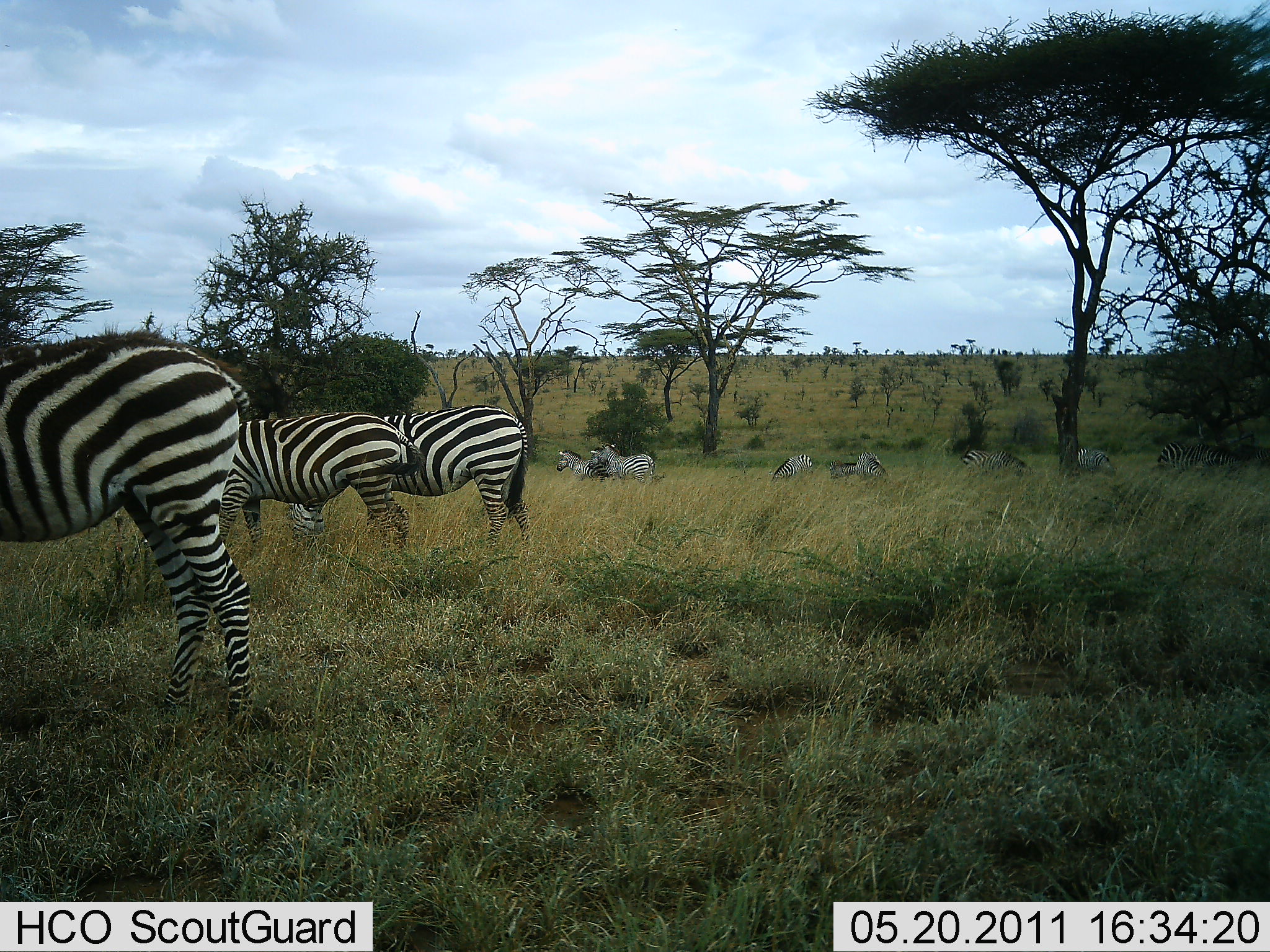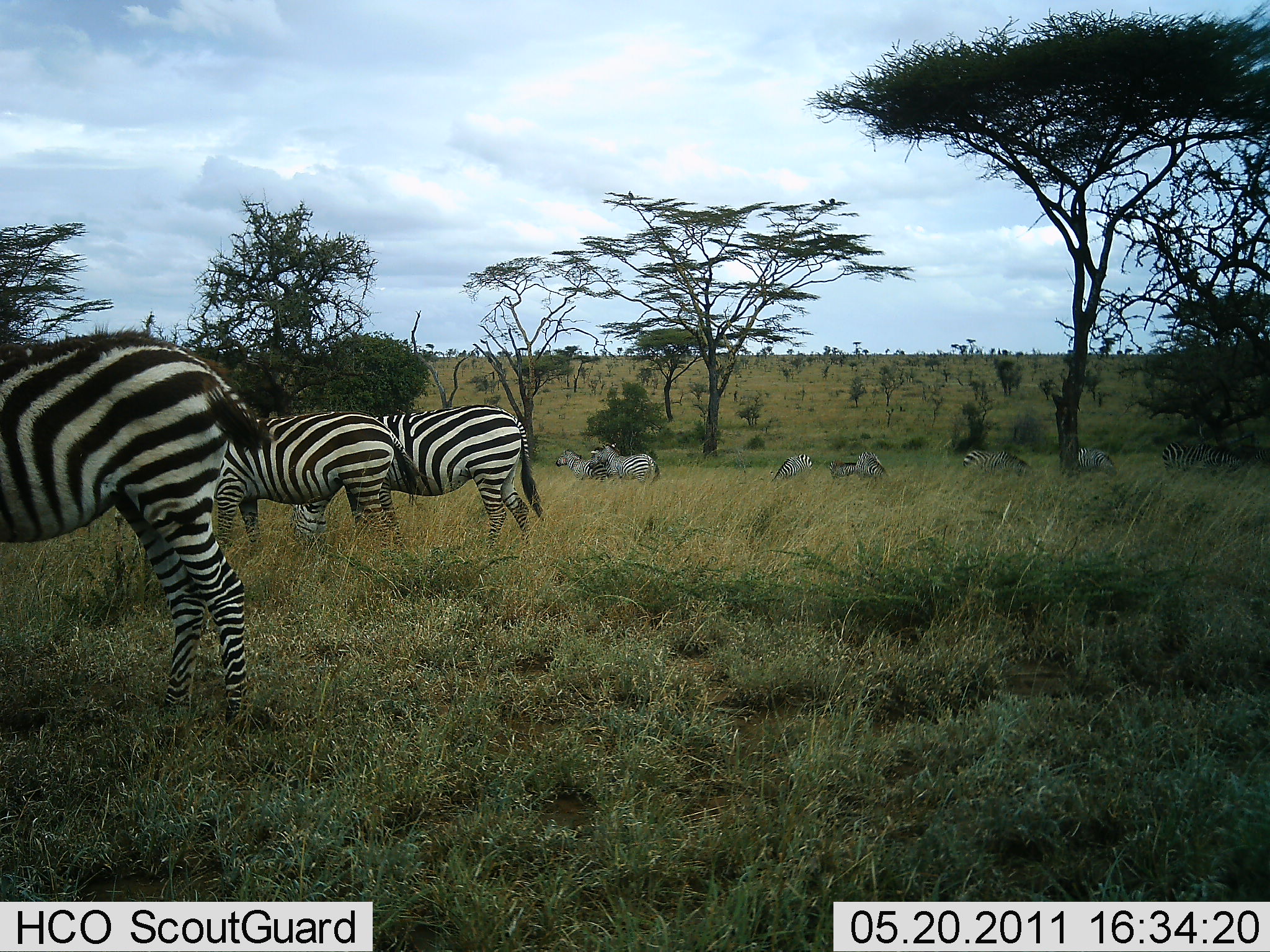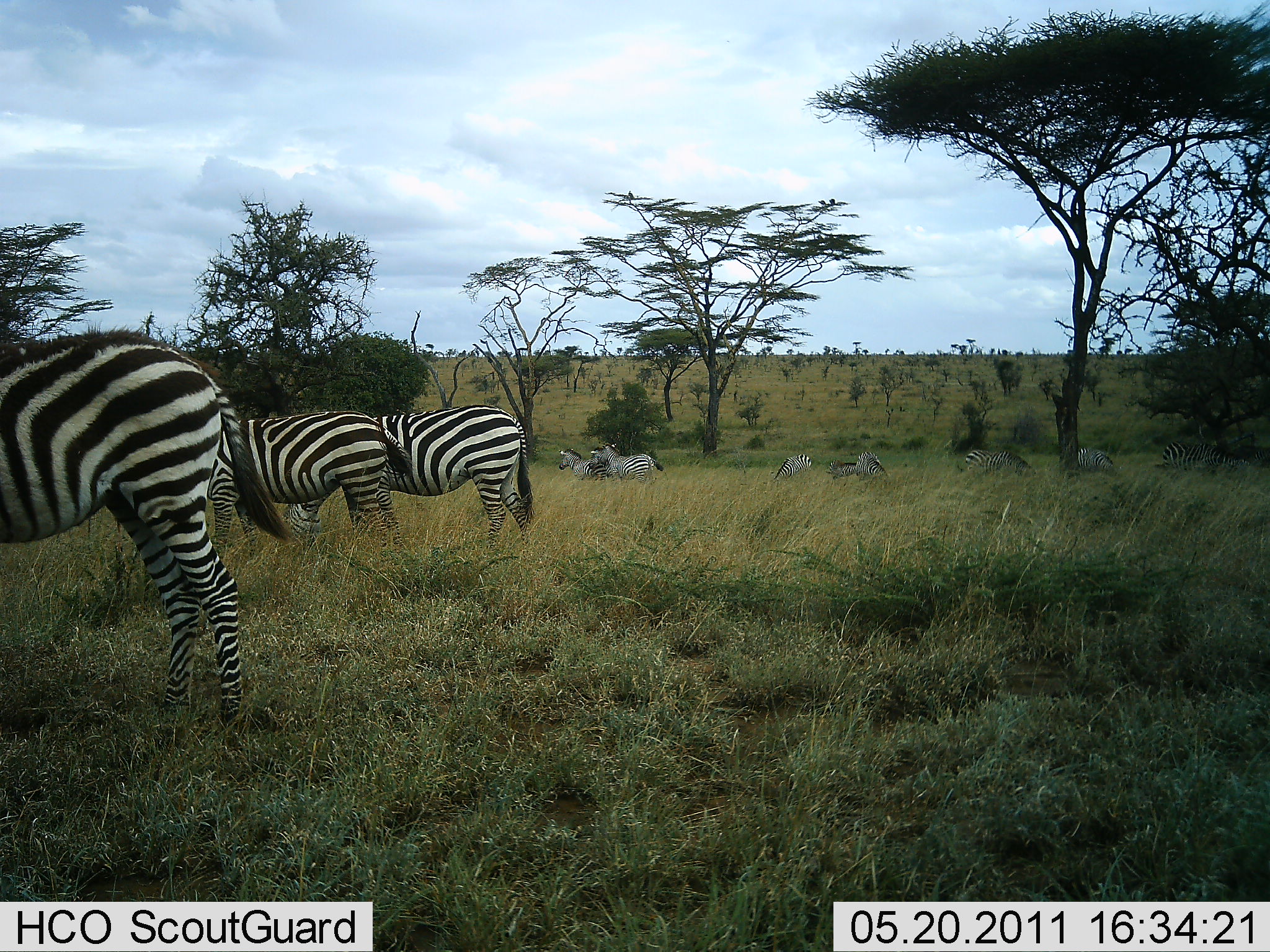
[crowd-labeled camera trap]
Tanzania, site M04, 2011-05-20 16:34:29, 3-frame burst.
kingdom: Animalia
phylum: Chordata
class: Mammalia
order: Perissodactyla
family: Equidae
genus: Equus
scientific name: Equus quagga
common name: plains zebra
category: zebra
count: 10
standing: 71%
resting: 0%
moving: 14%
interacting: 0%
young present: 0%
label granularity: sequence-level